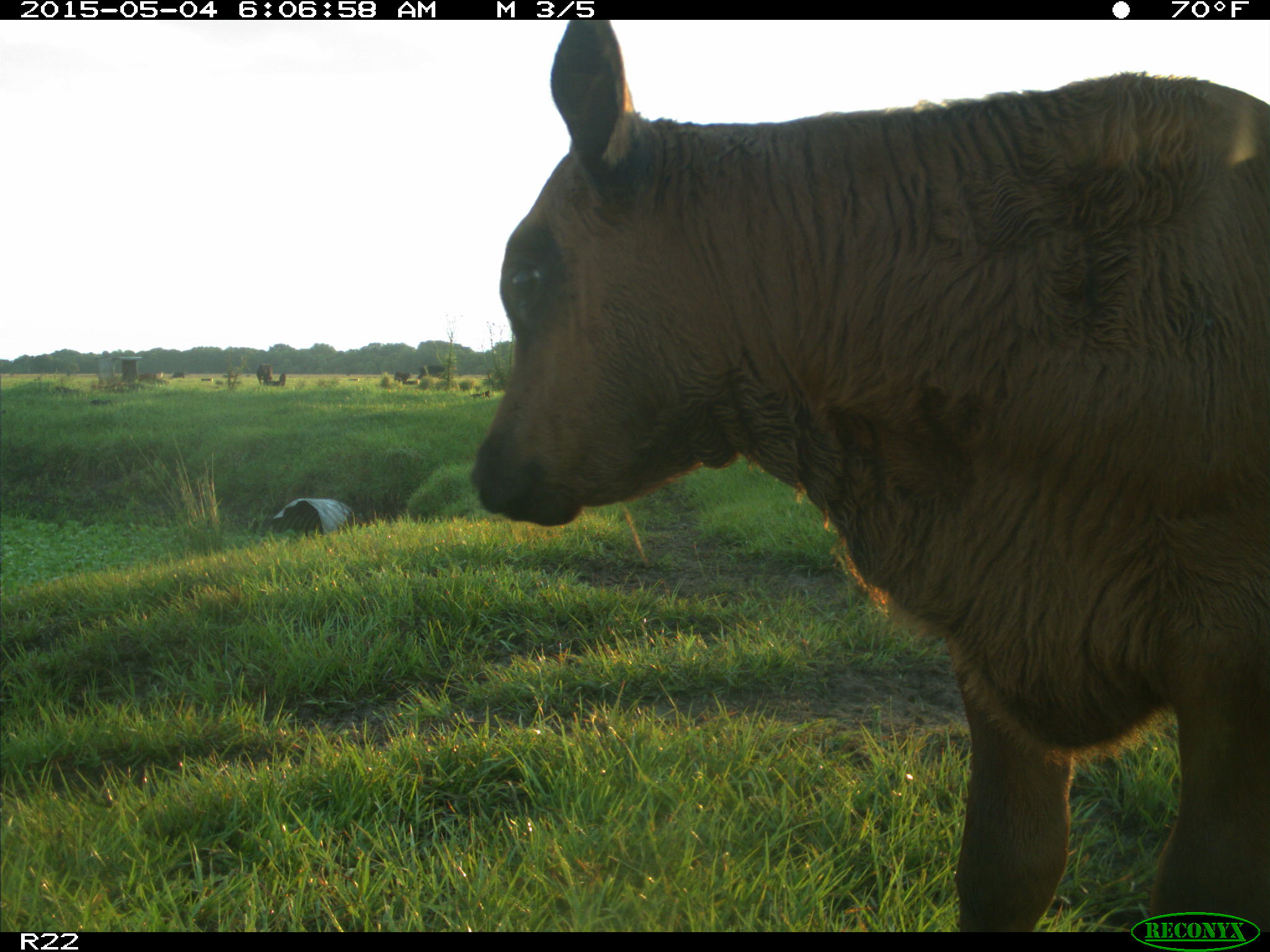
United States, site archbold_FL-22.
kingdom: Animalia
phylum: Chordata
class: Mammalia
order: Artiodactyla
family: Bovidae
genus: Bos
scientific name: Bos taurus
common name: domestic cow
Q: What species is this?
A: Bos taurus (domestic cow).